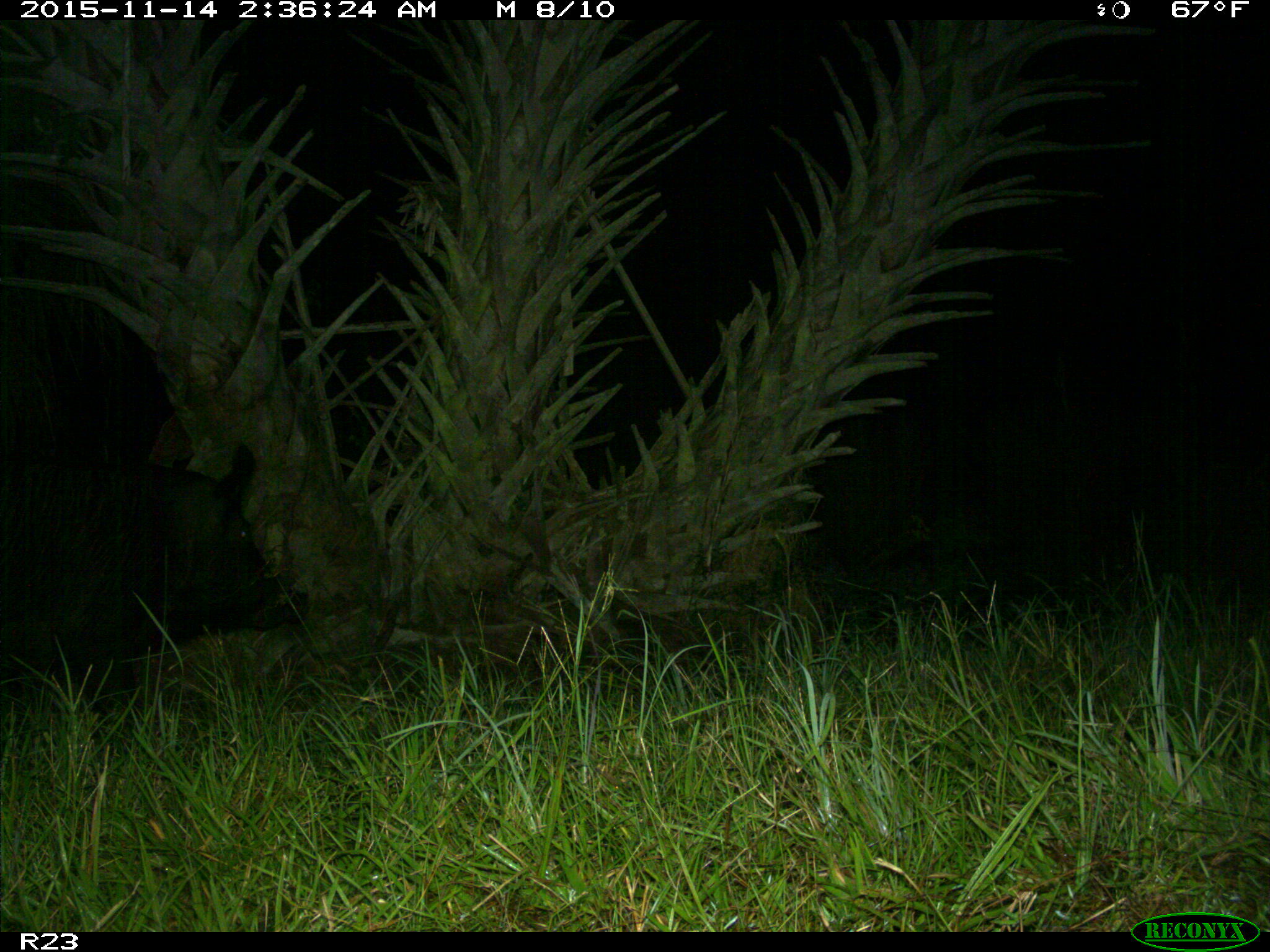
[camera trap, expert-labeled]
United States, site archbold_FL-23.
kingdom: Animalia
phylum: Chordata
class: Mammalia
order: Artiodactyla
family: Suidae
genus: Sus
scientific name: Sus scrofa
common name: wild boar